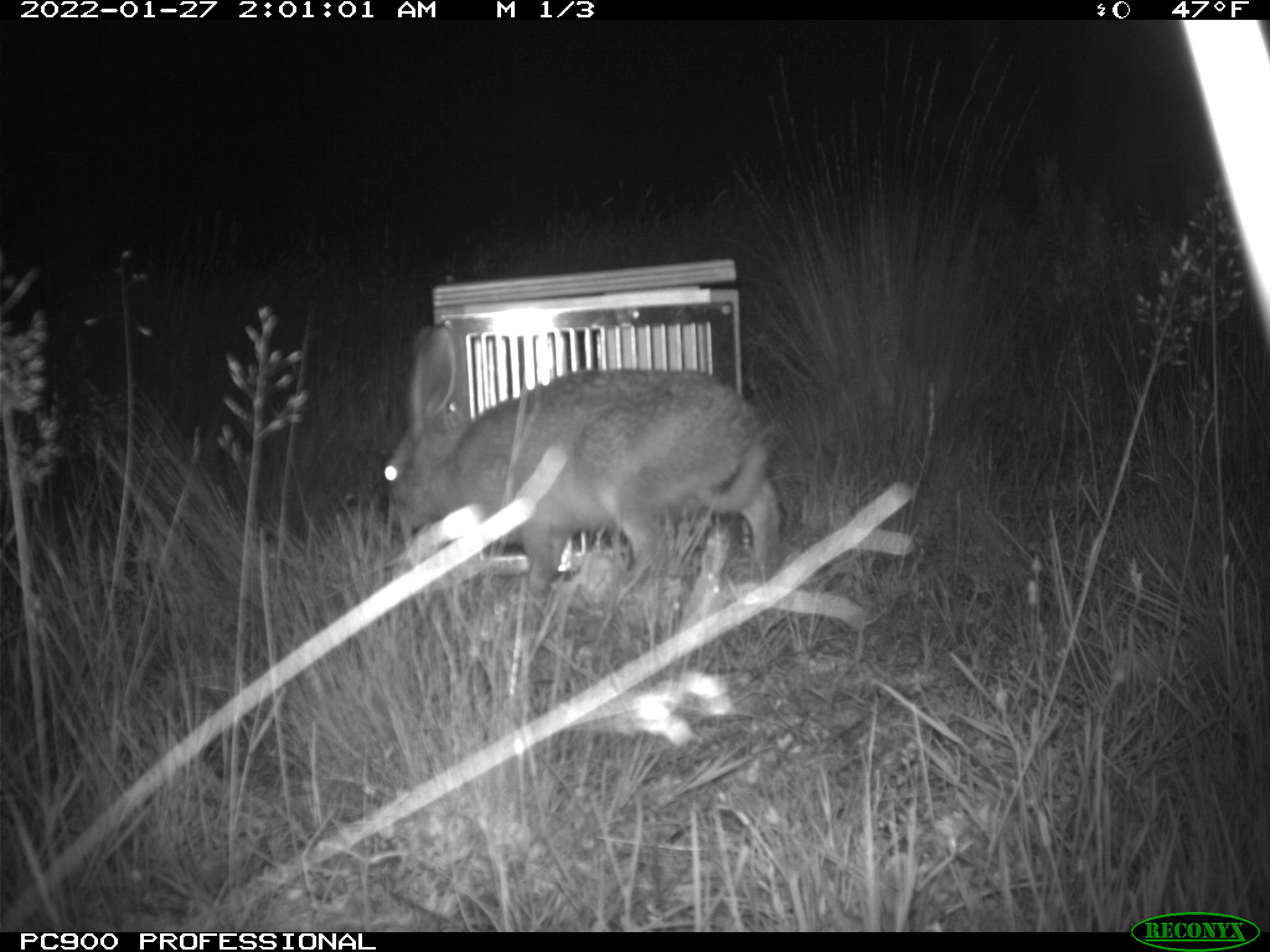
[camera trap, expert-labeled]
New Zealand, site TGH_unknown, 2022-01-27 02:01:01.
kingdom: Animalia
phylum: Chordata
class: Mammalia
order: Lagomorpha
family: Leporidae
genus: Lepus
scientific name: Lepus europaeus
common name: brown hare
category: hare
Hare (brown hare) (Lepus europaeus).